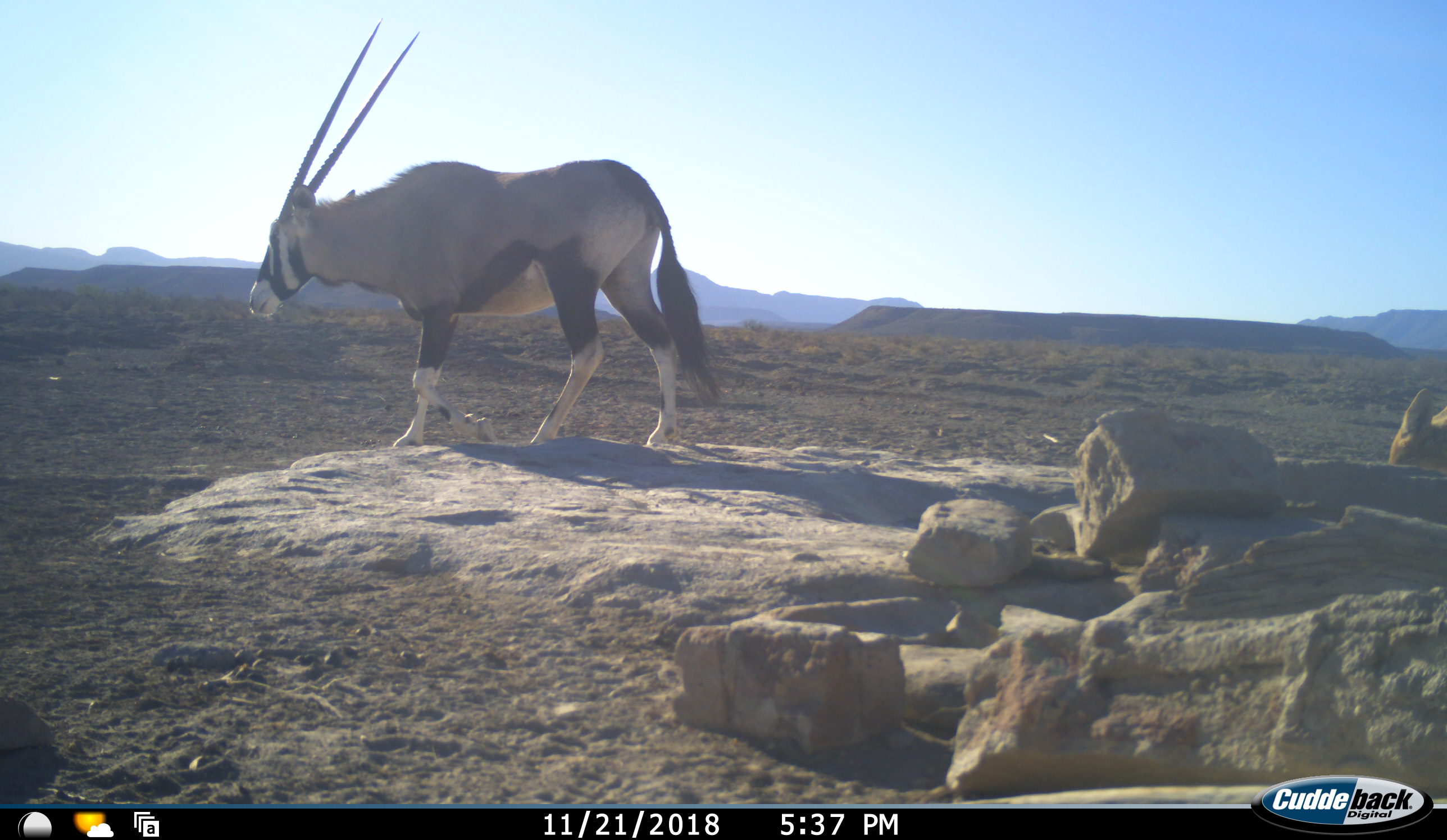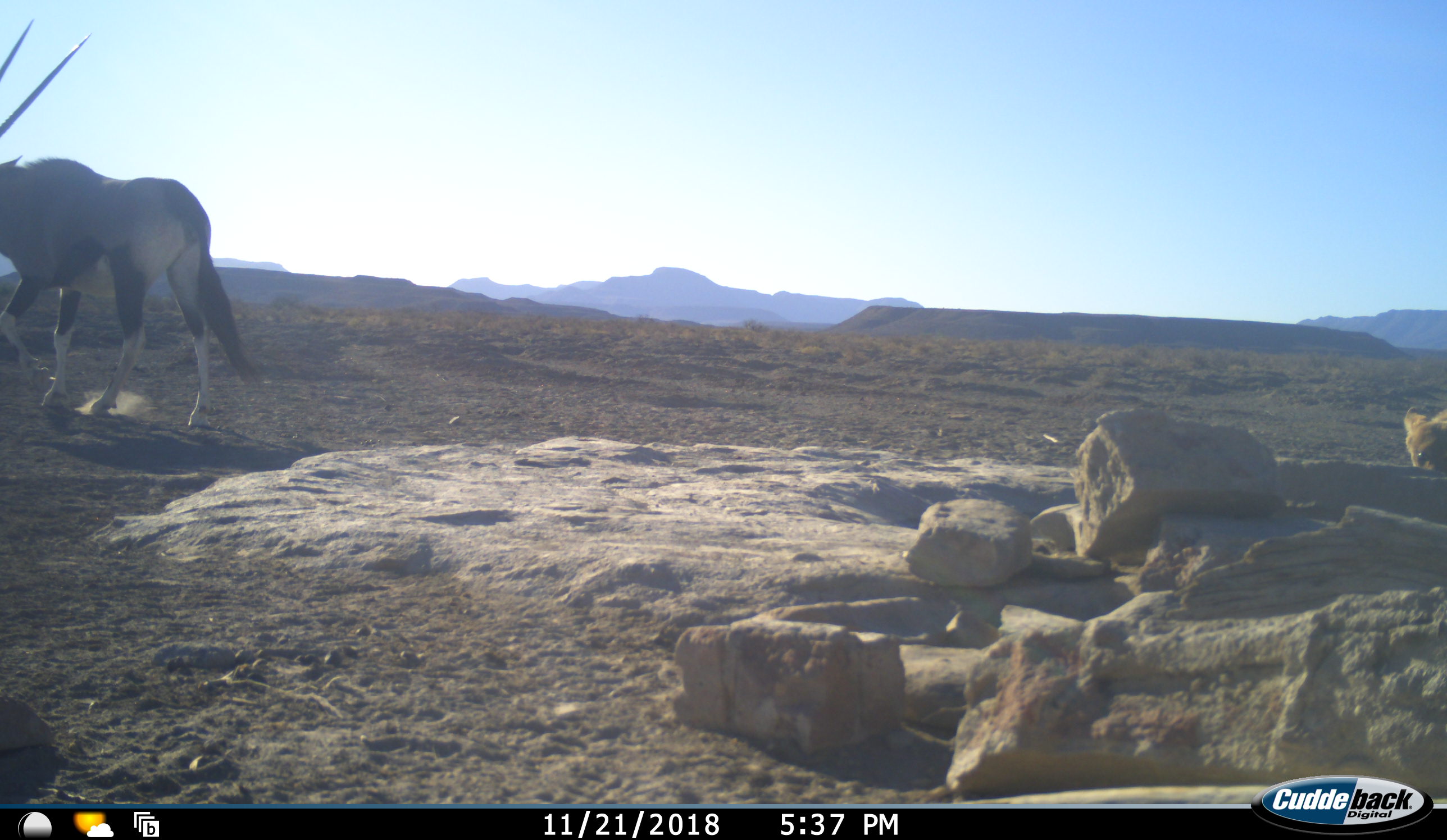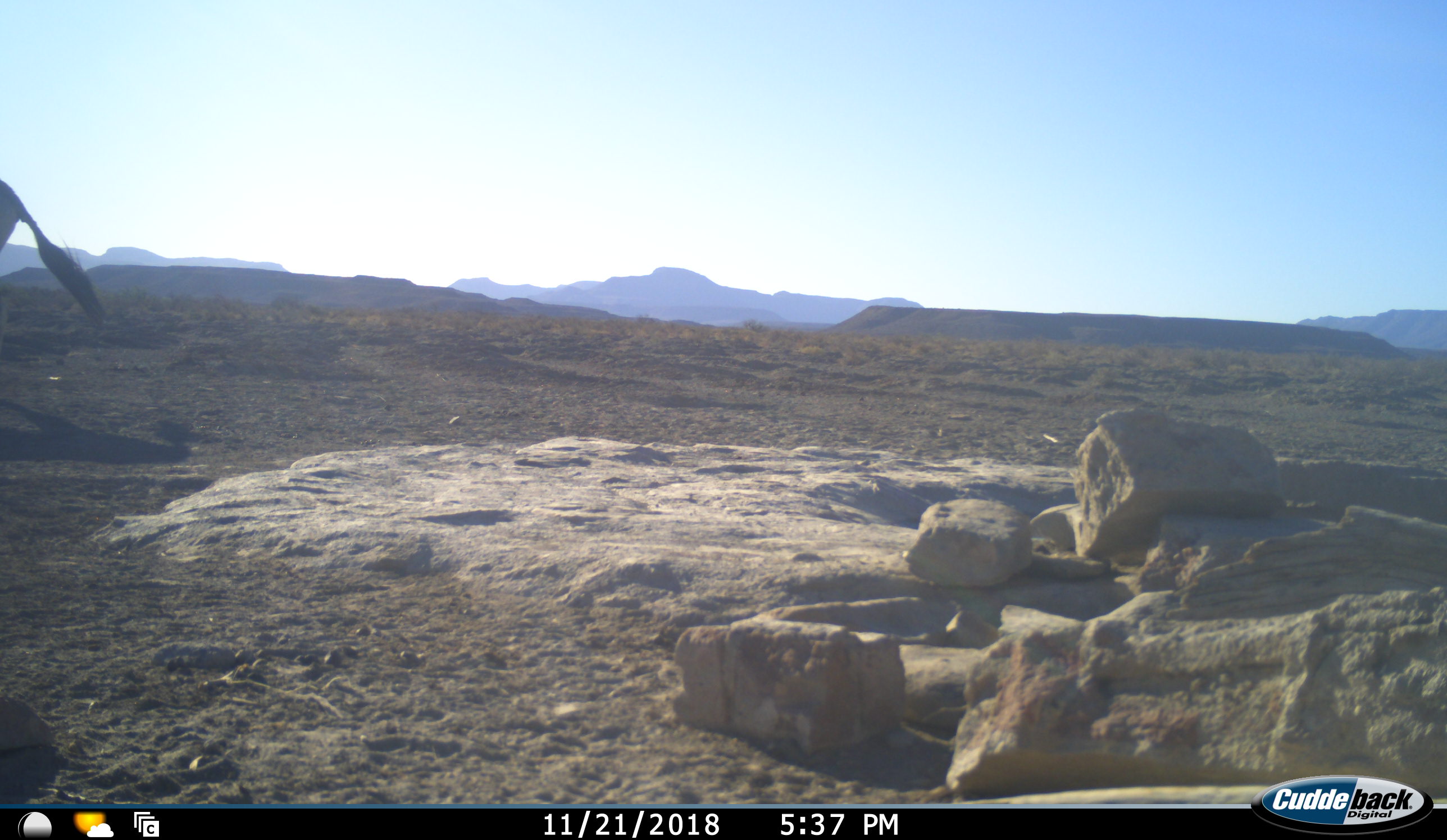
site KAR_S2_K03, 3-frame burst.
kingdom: Animalia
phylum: Chordata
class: Mammalia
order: Artiodactyla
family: Bovidae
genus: Oryx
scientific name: Oryx gazella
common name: gemsbok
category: oryx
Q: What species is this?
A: Oryx (gemsbok) (Oryx gazella).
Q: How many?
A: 1.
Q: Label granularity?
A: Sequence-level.